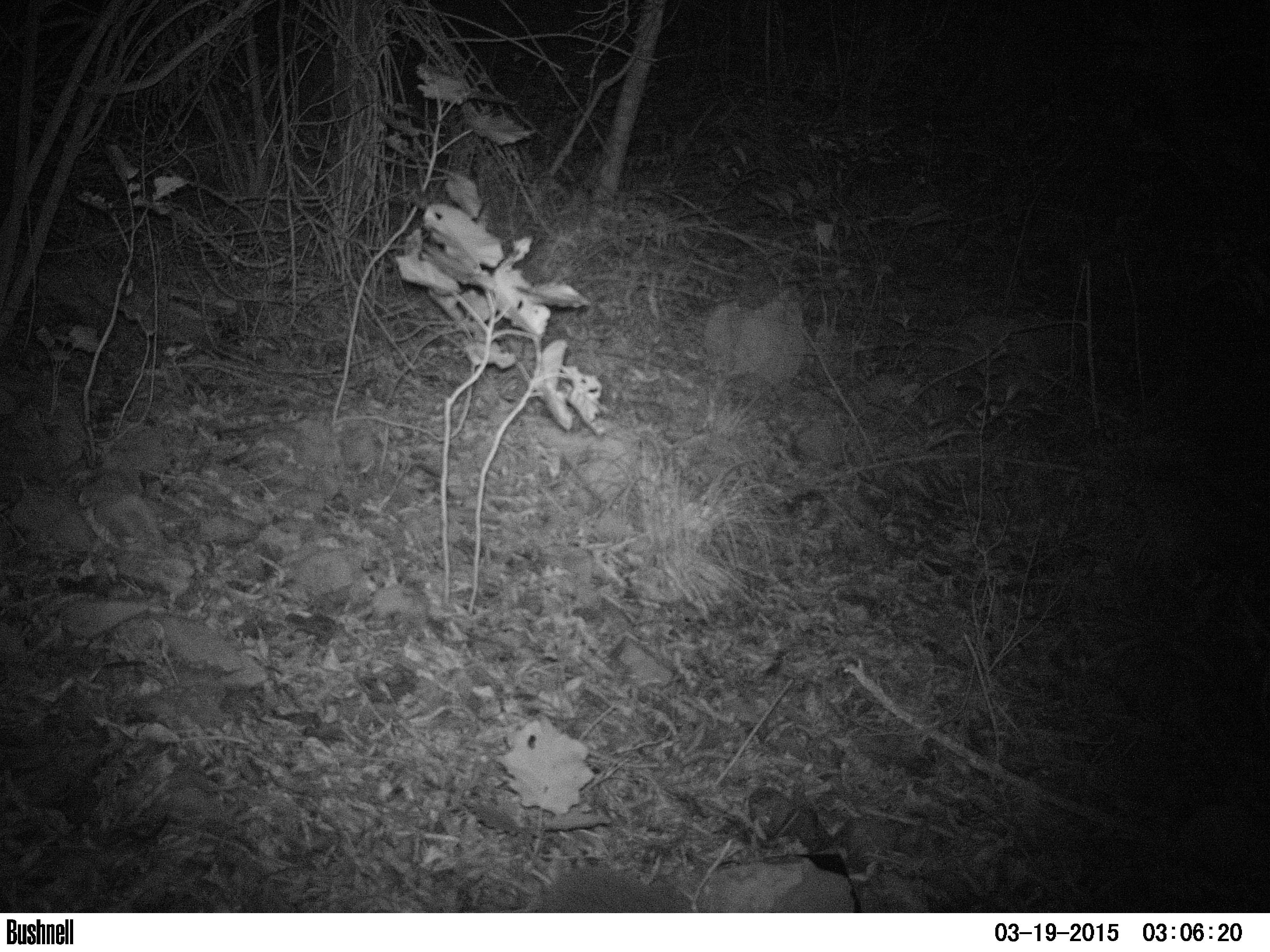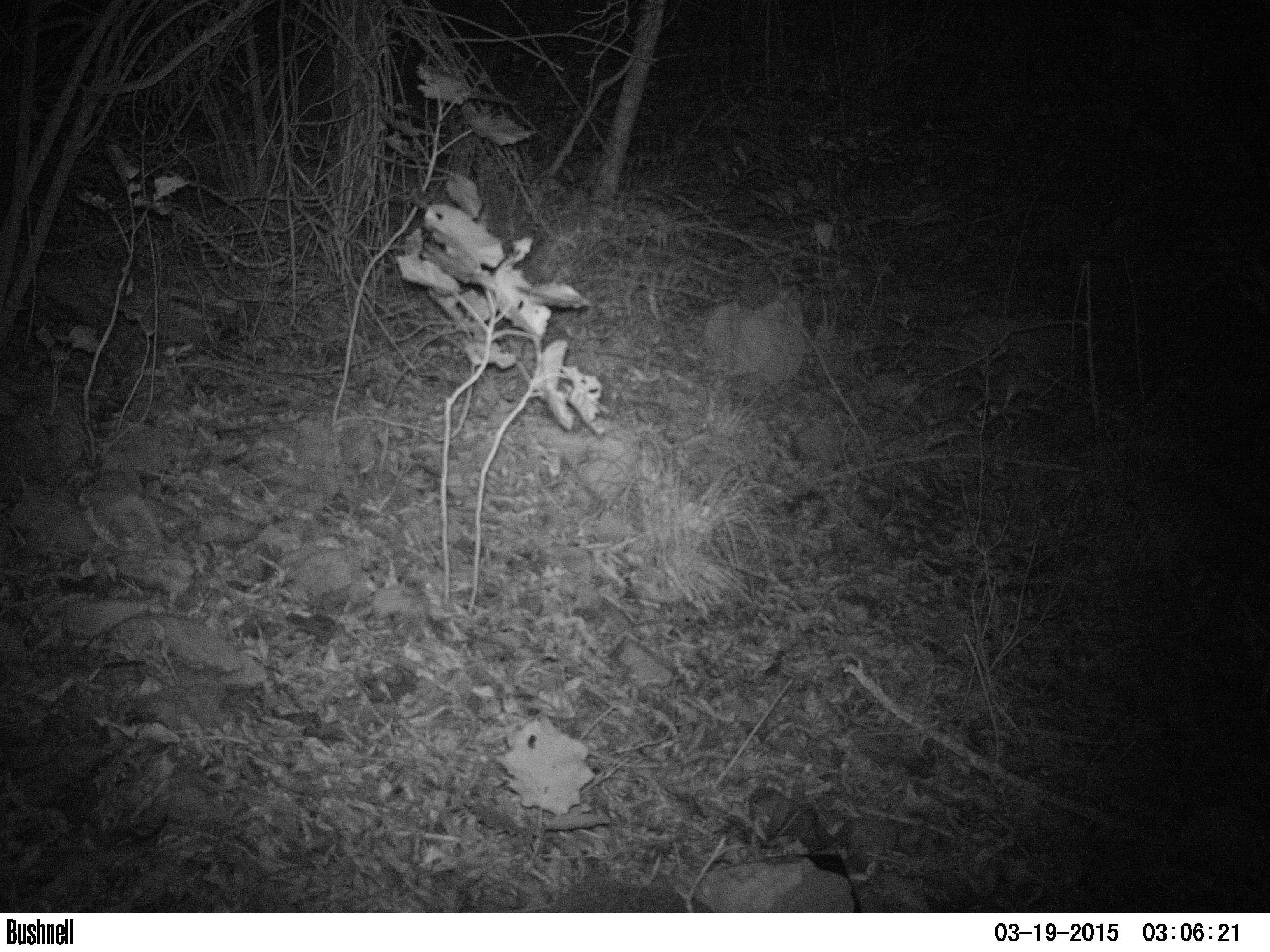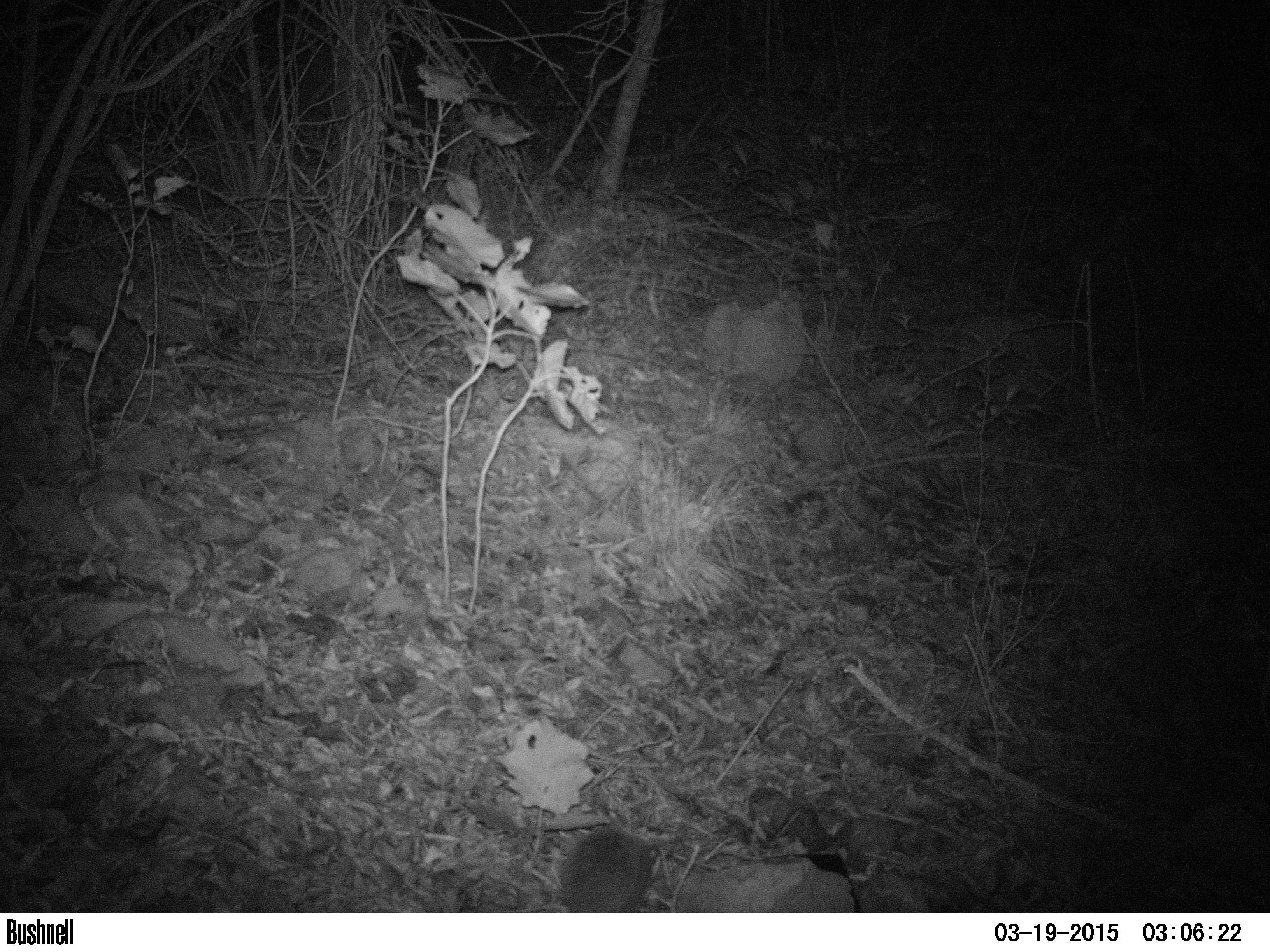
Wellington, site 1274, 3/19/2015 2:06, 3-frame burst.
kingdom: Animalia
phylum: Chordata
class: Mammalia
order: Eulipotyphla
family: Erinaceidae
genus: Erinaceus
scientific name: Erinaceus europaeus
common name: hedgehog